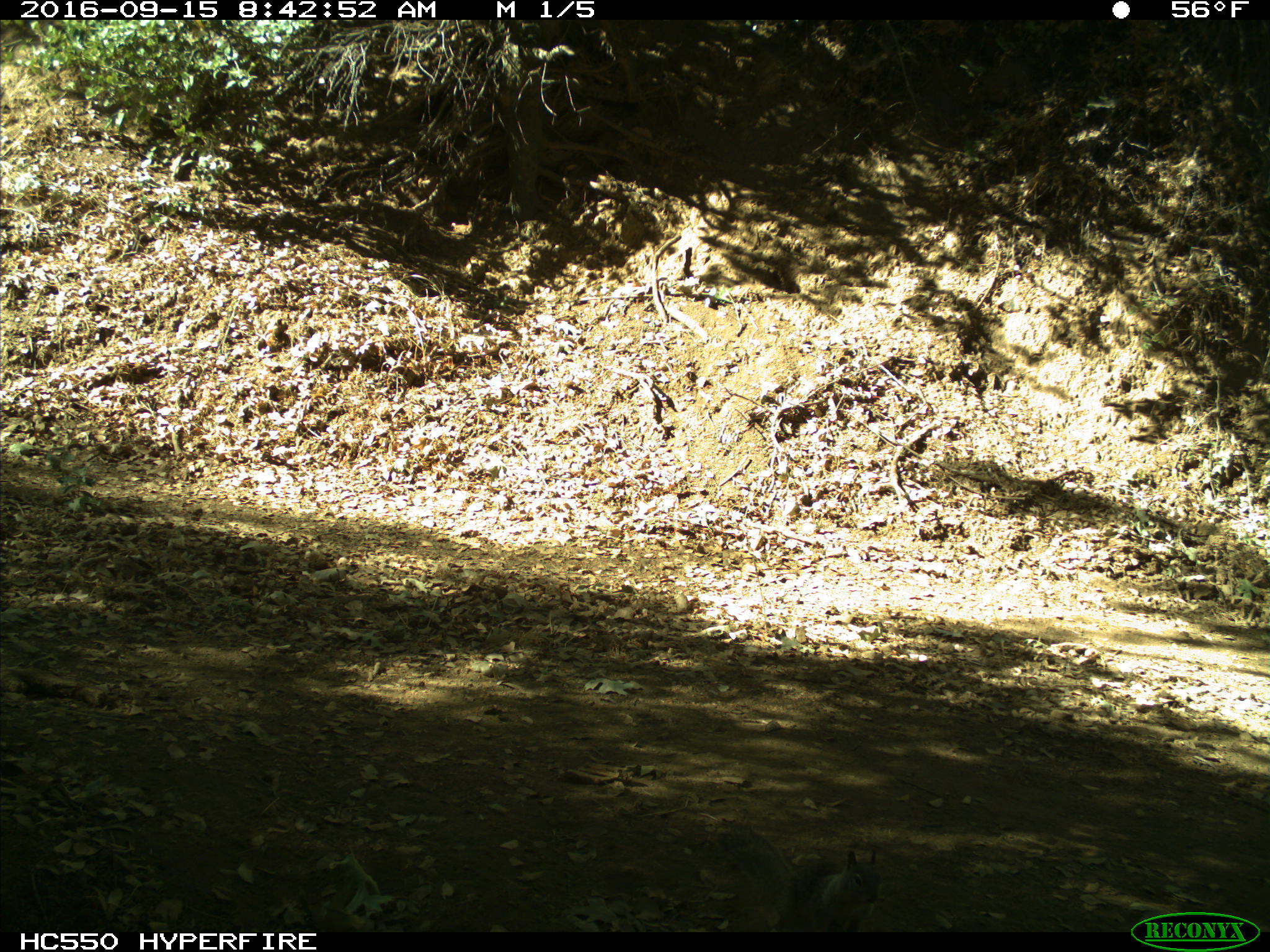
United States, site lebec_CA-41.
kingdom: Animalia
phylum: Chordata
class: Mammalia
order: Rodentia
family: Sciuridae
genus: Otospermophilus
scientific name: Otospermophilus beecheyi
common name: california ground squirrel